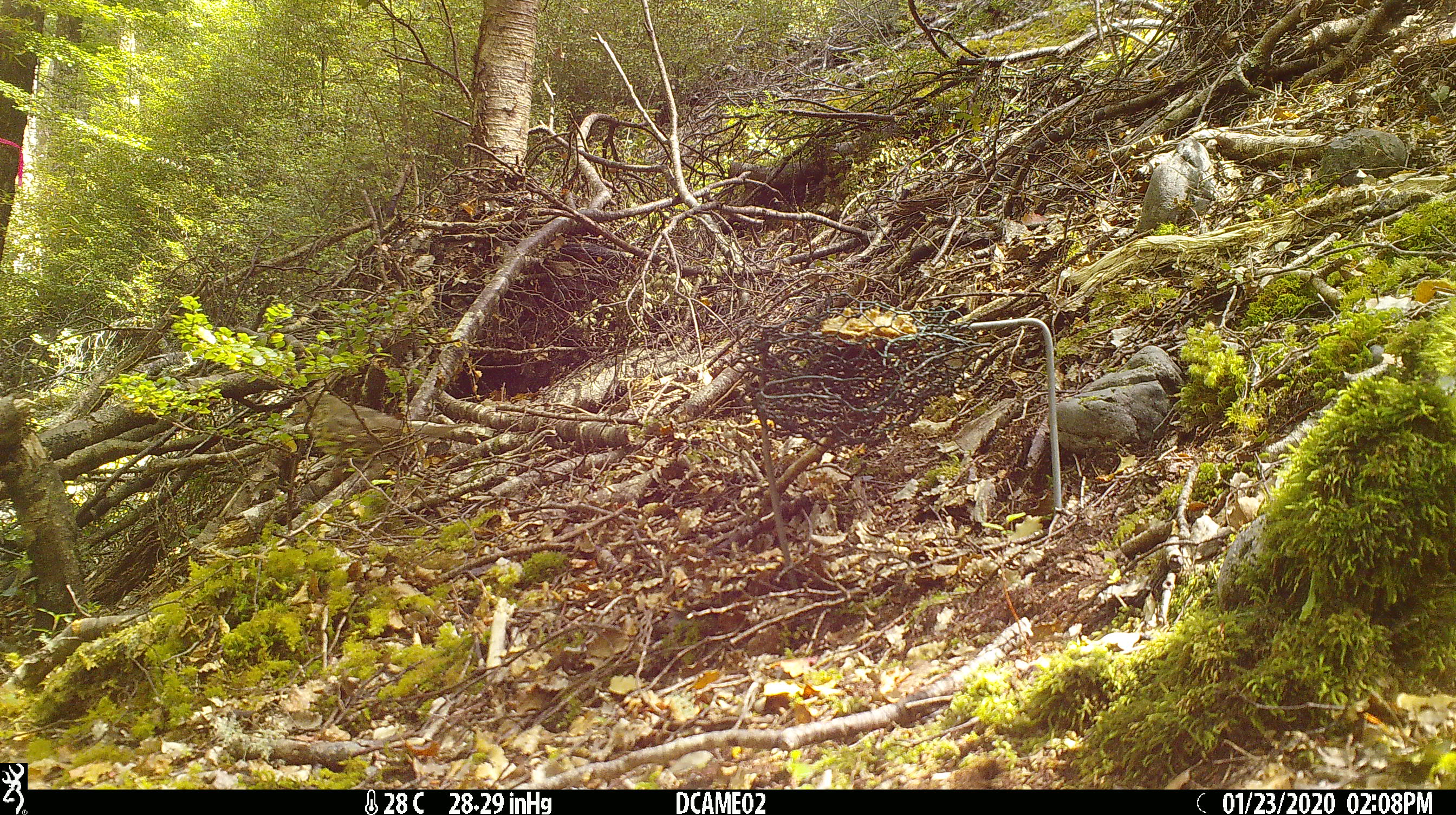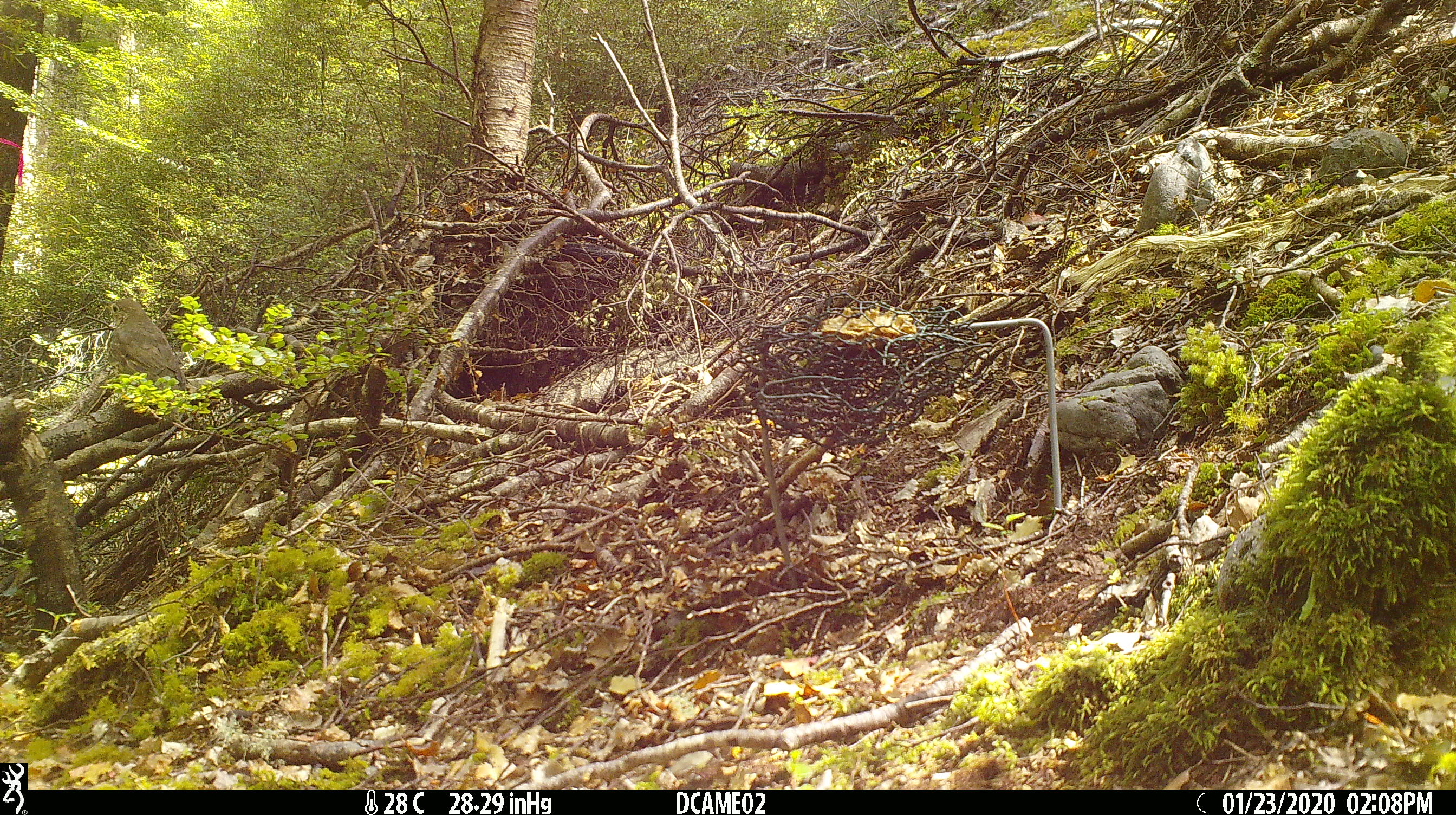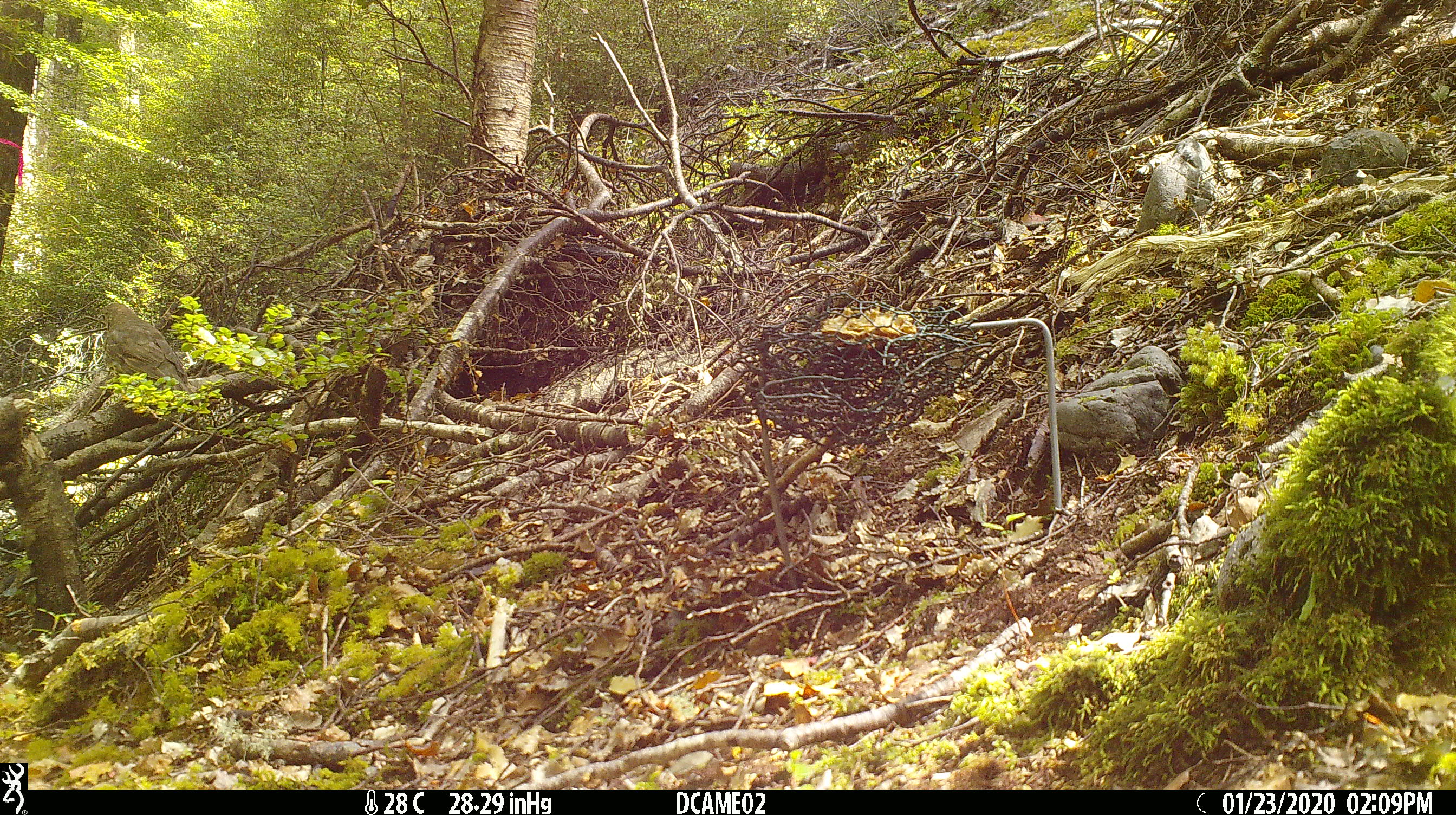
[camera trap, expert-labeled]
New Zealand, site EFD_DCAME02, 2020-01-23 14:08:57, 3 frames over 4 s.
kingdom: Animalia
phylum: Chordata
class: Aves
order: Passeriformes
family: Turdidae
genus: Turdus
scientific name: Turdus philomelos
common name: song thrush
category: thrush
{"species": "thrush (song thrush) (Turdus philomelos)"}